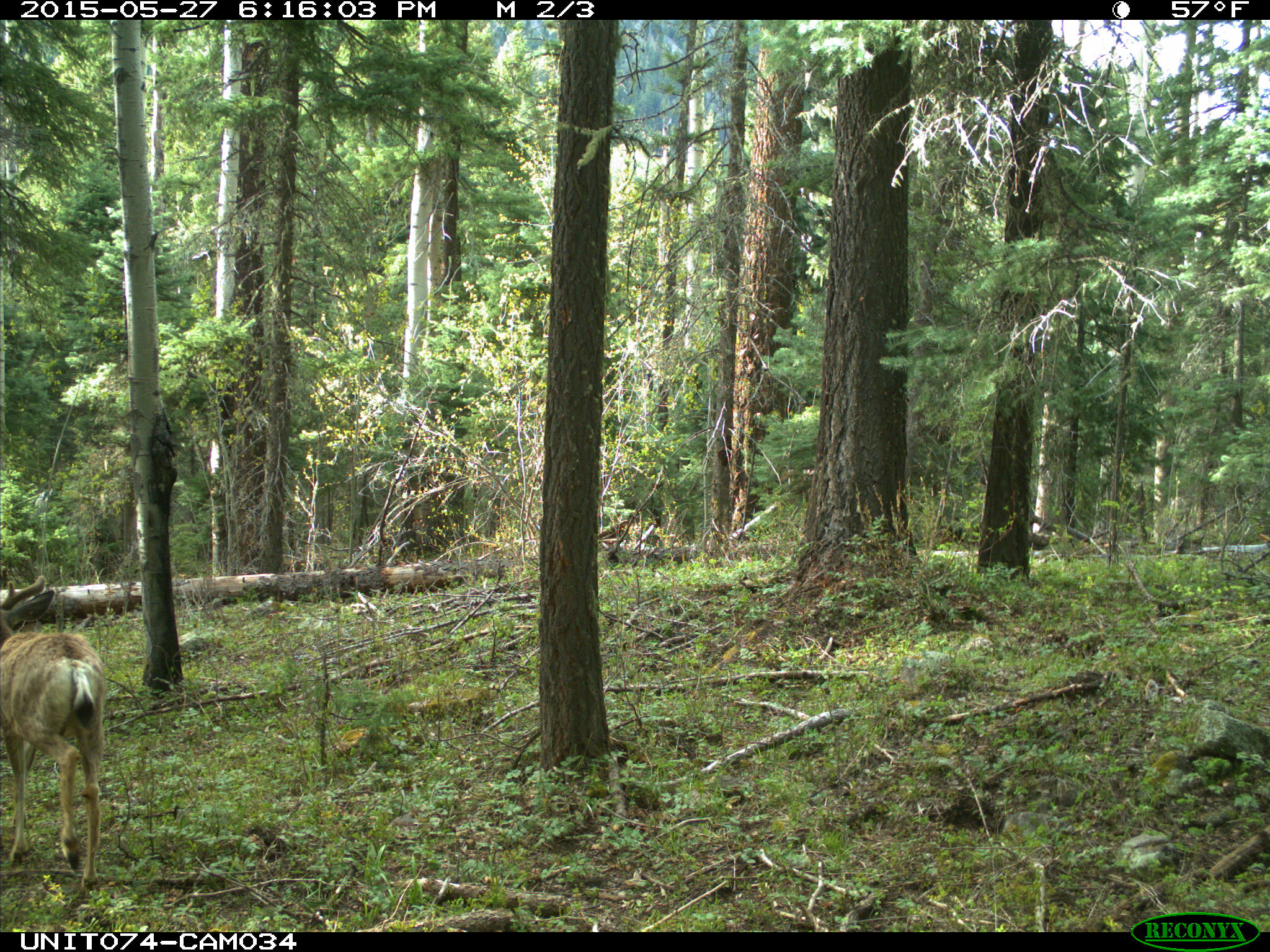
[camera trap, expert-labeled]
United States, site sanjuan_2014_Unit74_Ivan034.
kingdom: Animalia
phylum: Chordata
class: Mammalia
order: Artiodactyla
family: Cervidae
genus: Odocoileus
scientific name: Odocoileus hemionus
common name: mule deer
Odocoileus hemionus (mule deer).